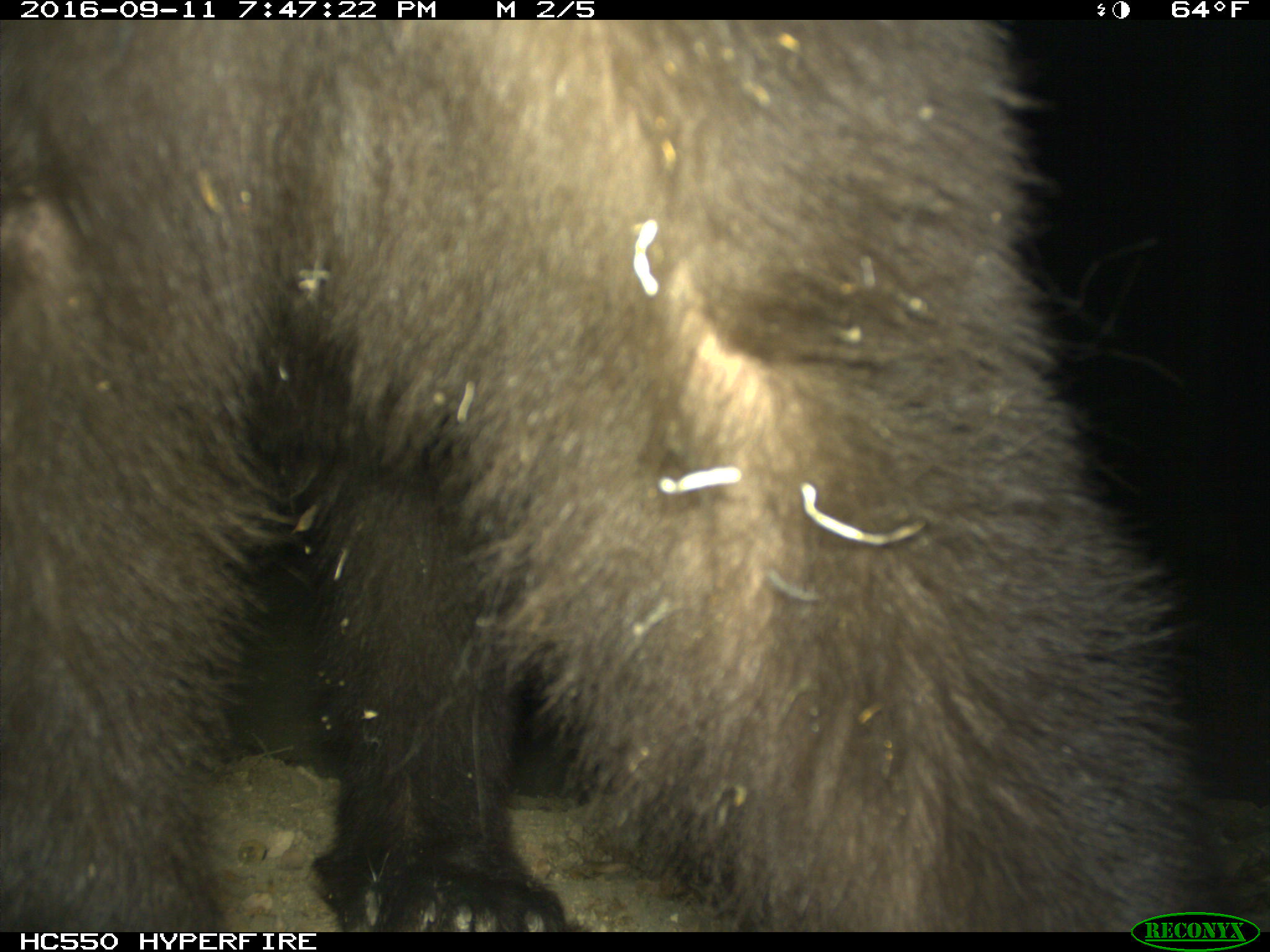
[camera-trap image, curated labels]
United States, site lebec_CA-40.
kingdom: Animalia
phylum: Chordata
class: Mammalia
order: Carnivora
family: Ursidae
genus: Ursus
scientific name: Ursus americanus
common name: american black bear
Ursus americanus (american black bear).